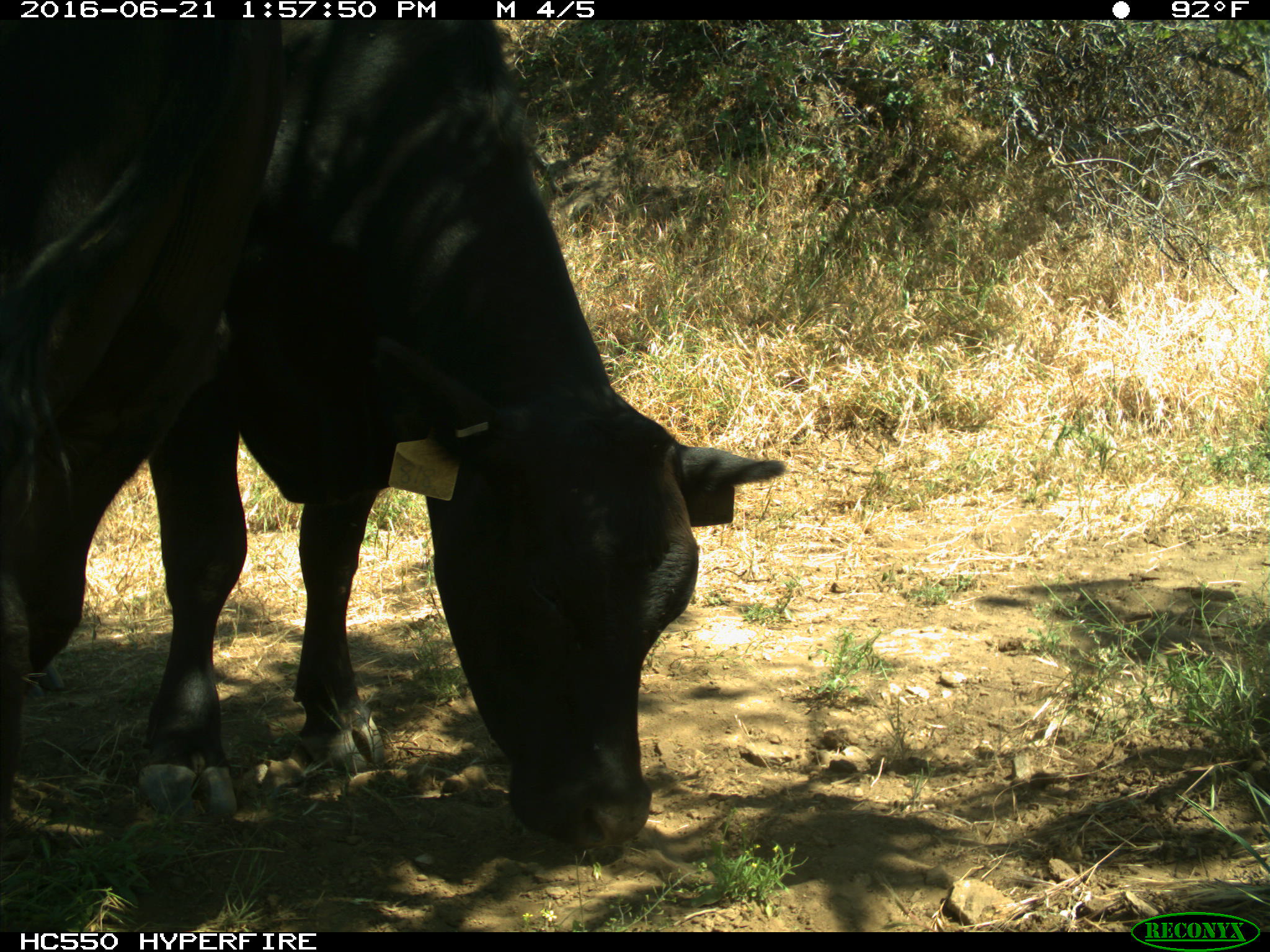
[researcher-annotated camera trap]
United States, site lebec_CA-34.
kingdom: Animalia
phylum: Chordata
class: Mammalia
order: Artiodactyla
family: Bovidae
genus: Bos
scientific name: Bos taurus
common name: domestic cow